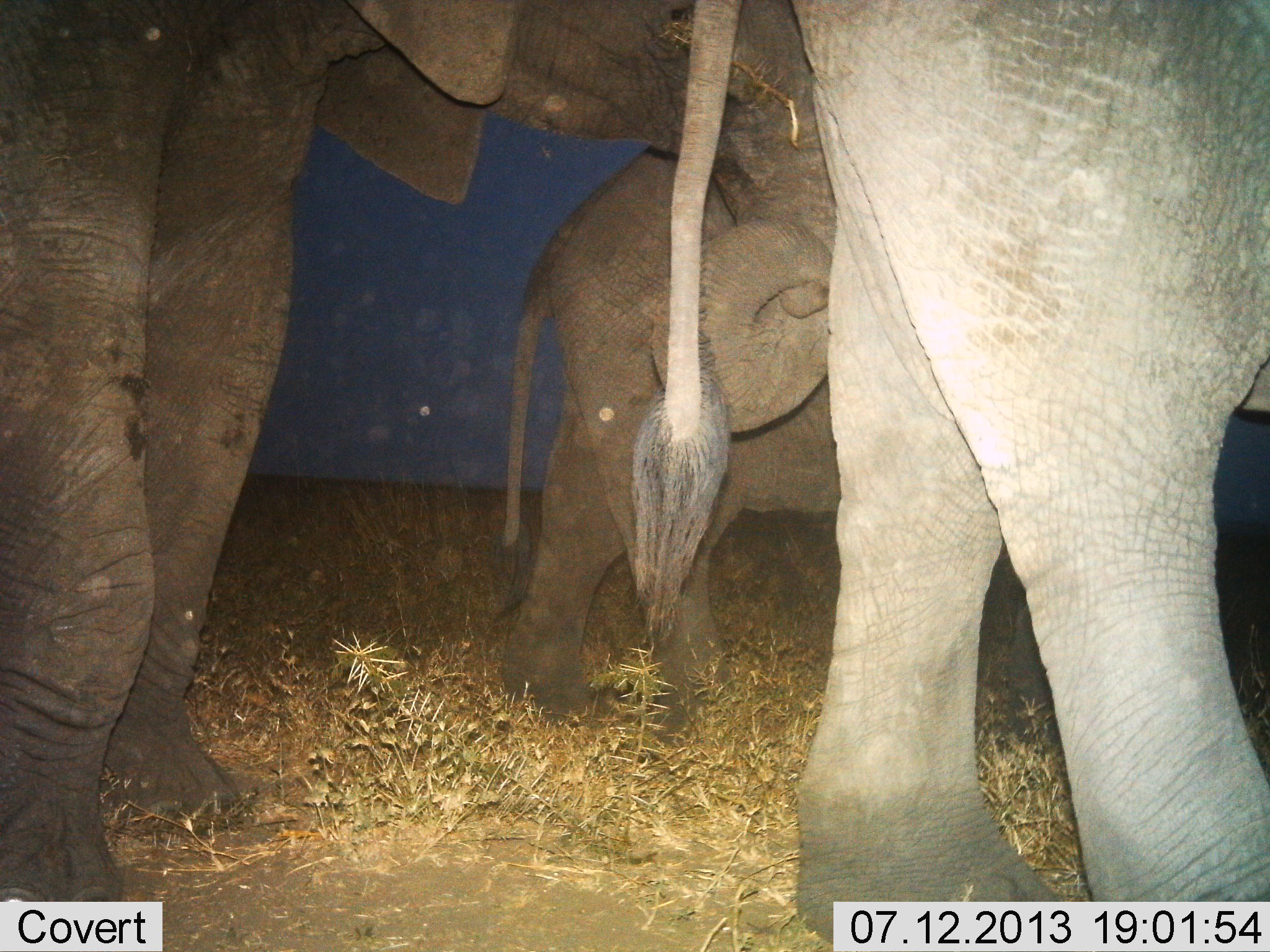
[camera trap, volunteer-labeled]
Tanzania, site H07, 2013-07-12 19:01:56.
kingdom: Animalia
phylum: Chordata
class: Mammalia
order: Proboscidea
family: Elephantidae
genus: Loxodonta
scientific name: Loxodonta africana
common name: african bush elephant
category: elephant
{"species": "elephant (african bush elephant) (Loxodonta africana)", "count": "3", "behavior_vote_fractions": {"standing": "64%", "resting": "0%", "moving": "40%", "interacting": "8%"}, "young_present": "16%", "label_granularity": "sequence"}